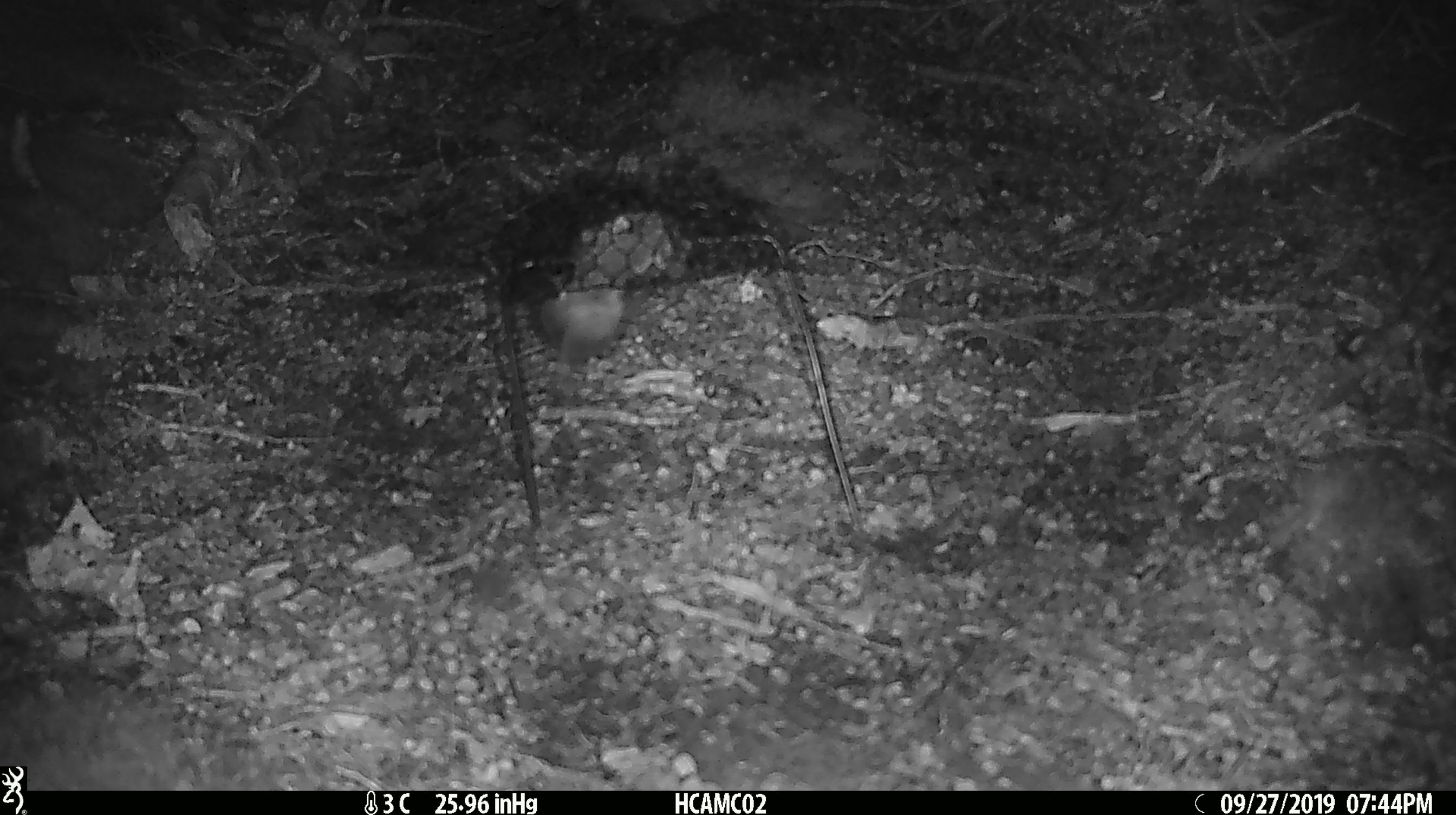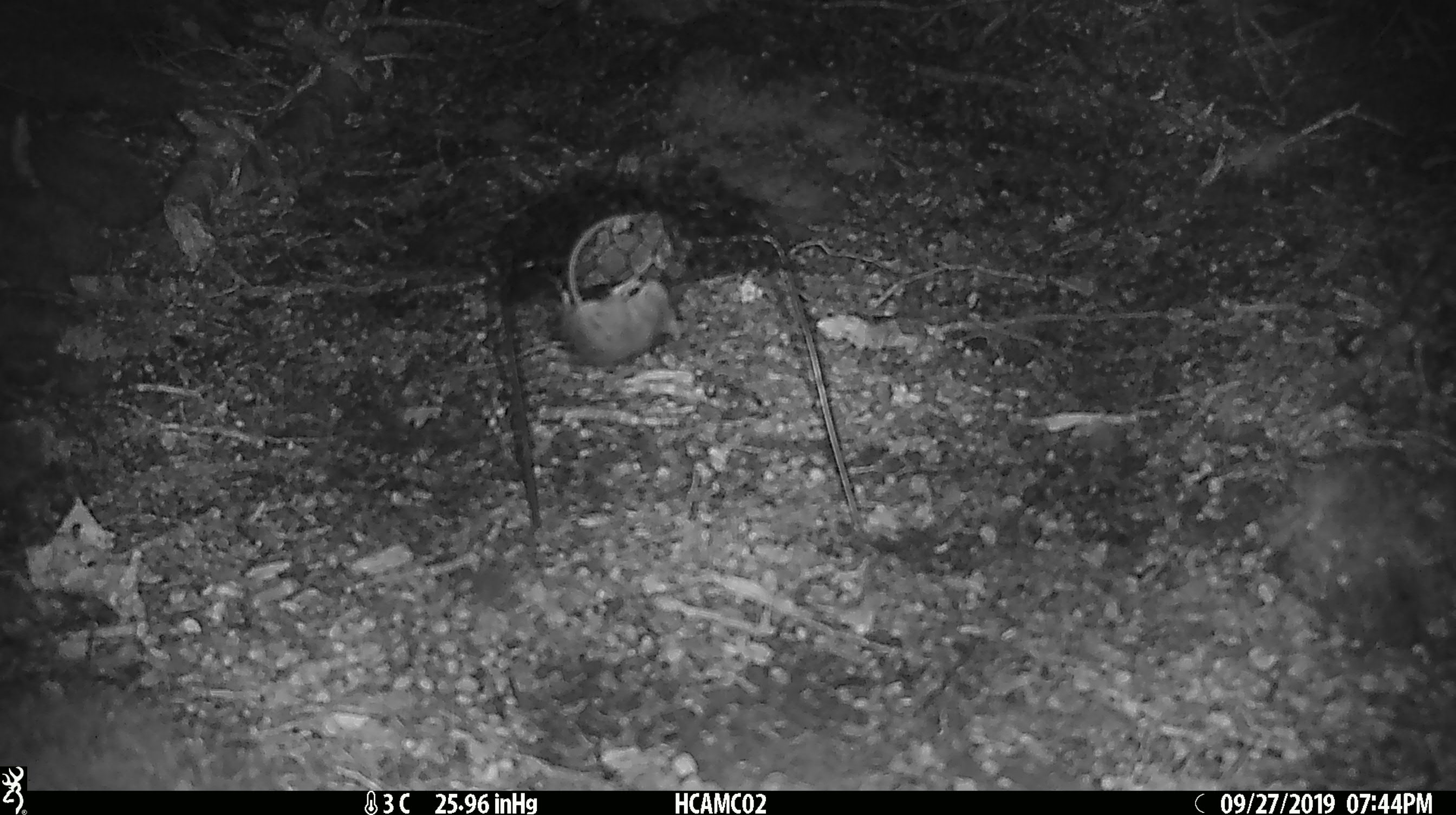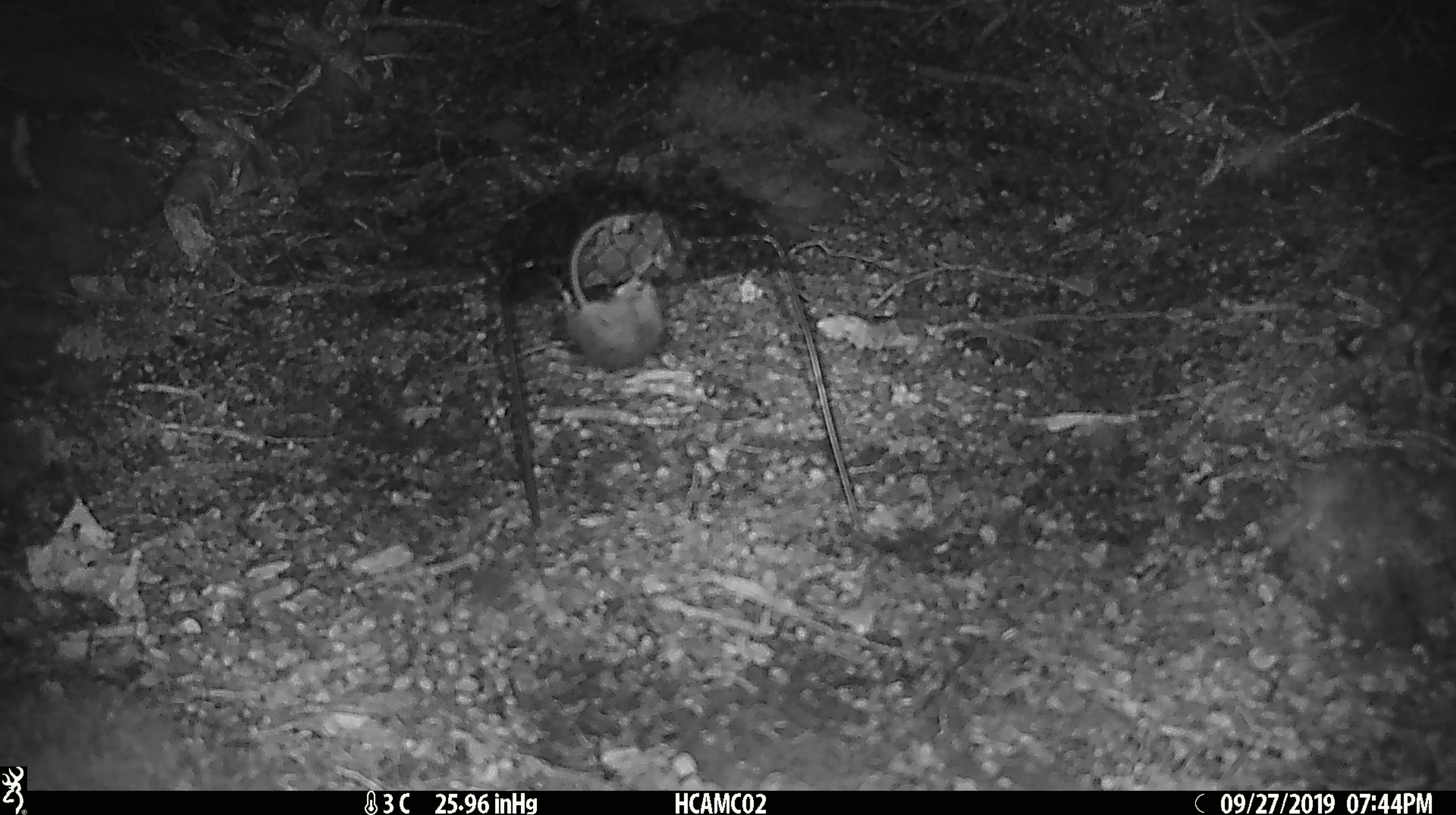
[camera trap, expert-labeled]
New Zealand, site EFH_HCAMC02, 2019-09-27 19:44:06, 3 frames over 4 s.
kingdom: Animalia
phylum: Chordata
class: Mammalia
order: Rodentia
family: Muridae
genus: Mus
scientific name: Mus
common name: mouse